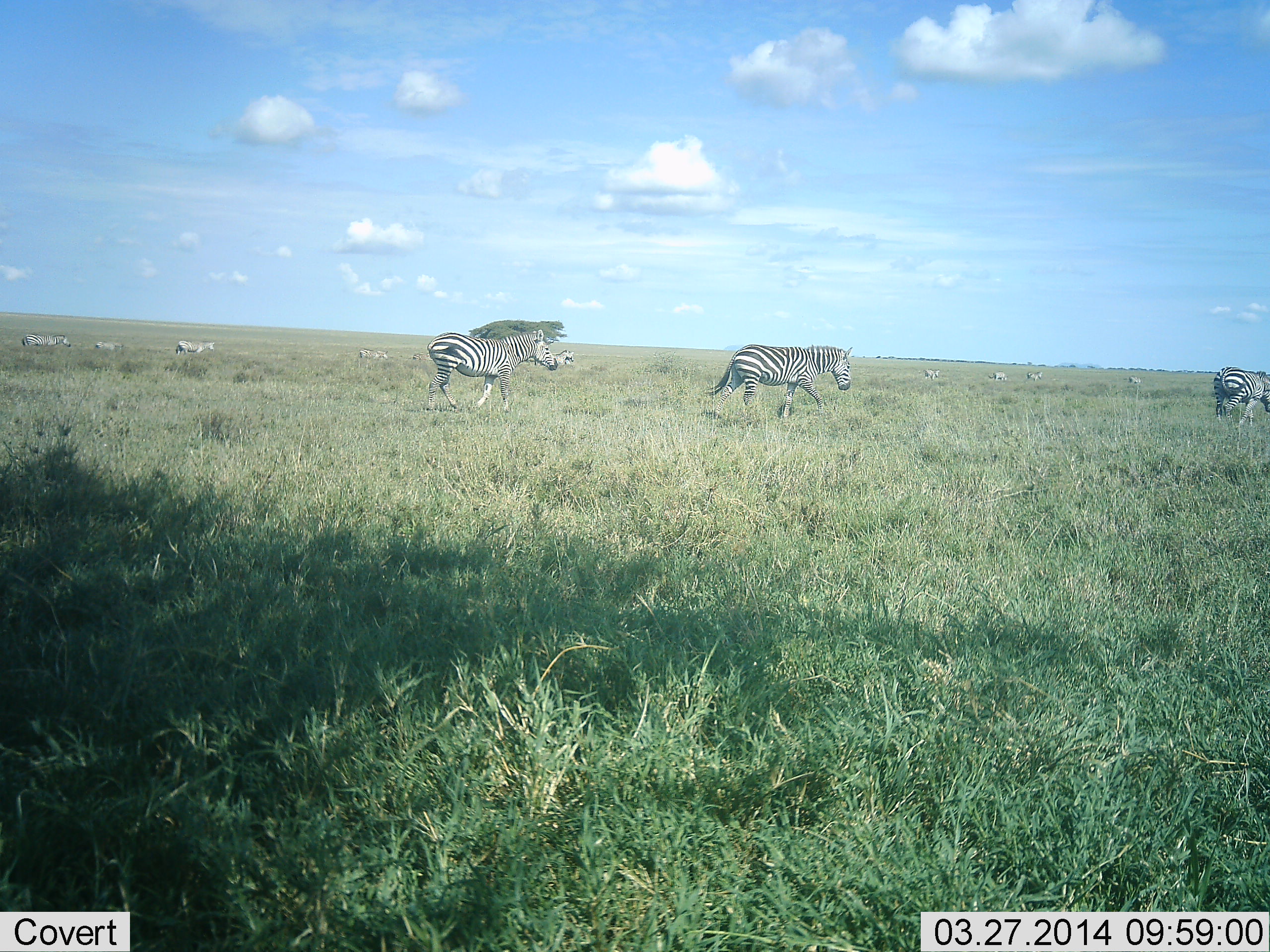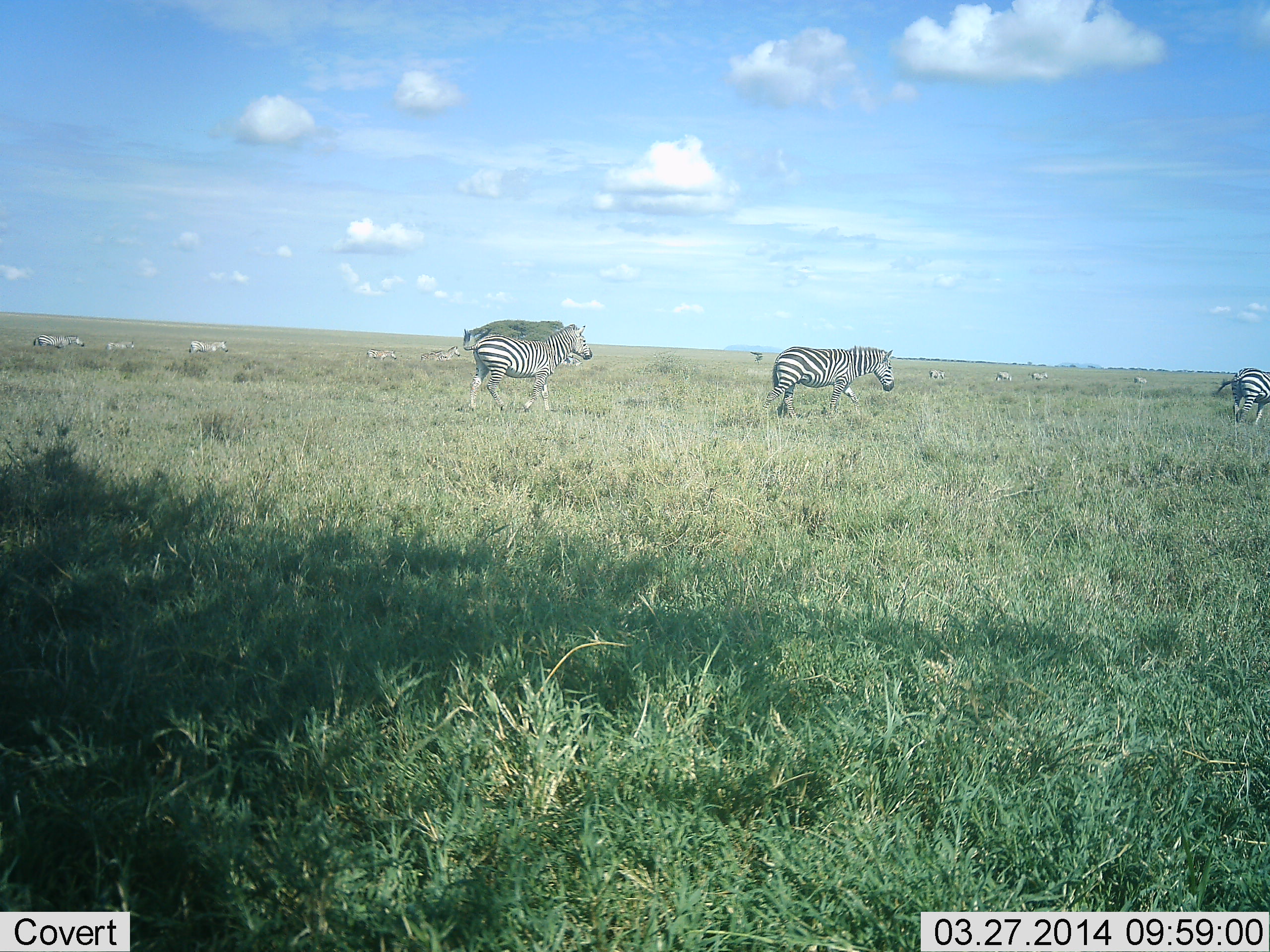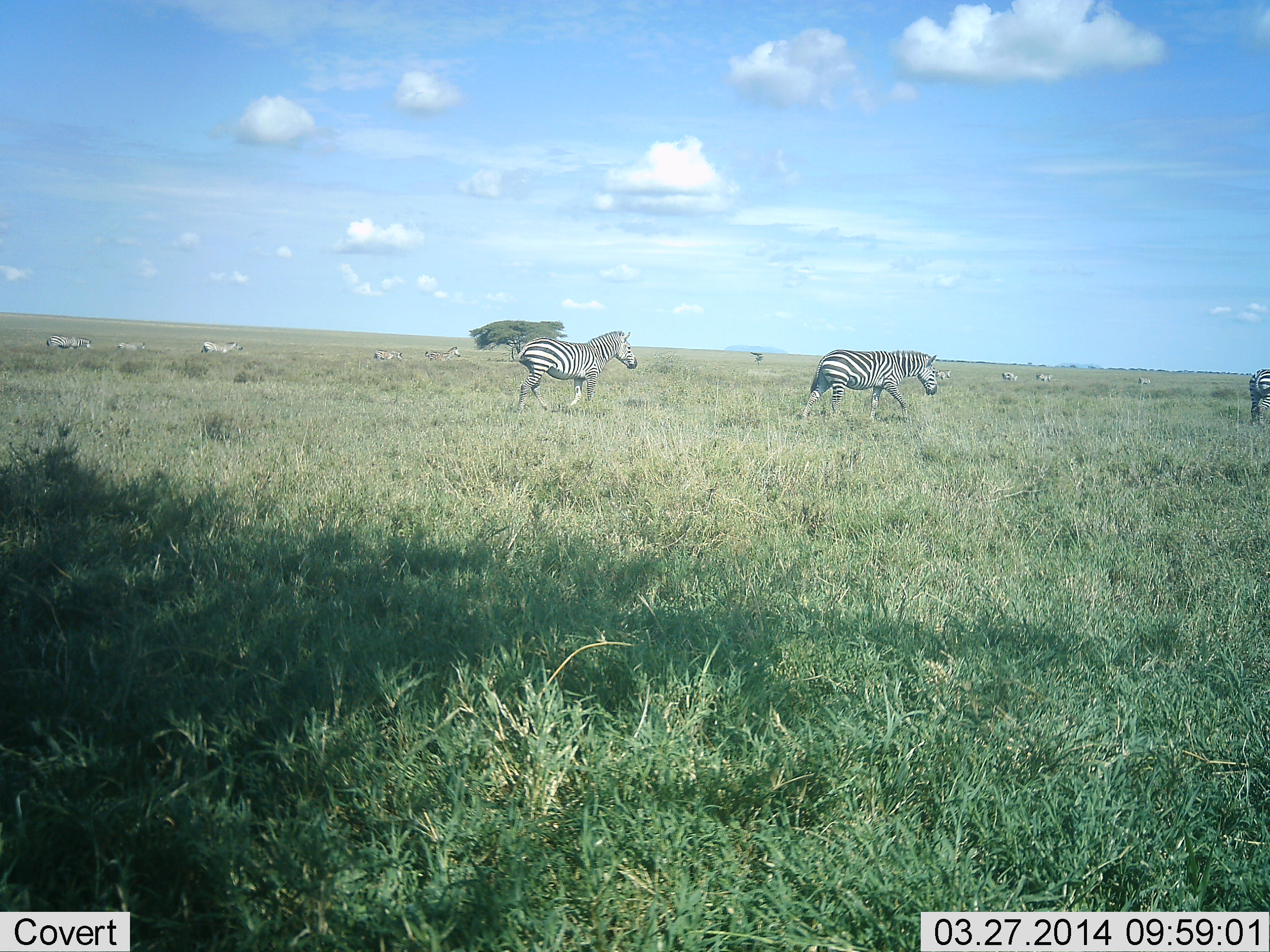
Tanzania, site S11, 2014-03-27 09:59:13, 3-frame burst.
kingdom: Animalia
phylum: Chordata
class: Mammalia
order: Perissodactyla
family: Equidae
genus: Equus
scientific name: Equus quagga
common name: plains zebra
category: zebra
Zebra (plains zebra) (Equus quagga), count 11-50. Behavior (volunteer vote fractions): standing 0%, resting 0%, moving 100%, interacting 0%. Young present (vote fraction): 0%. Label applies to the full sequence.